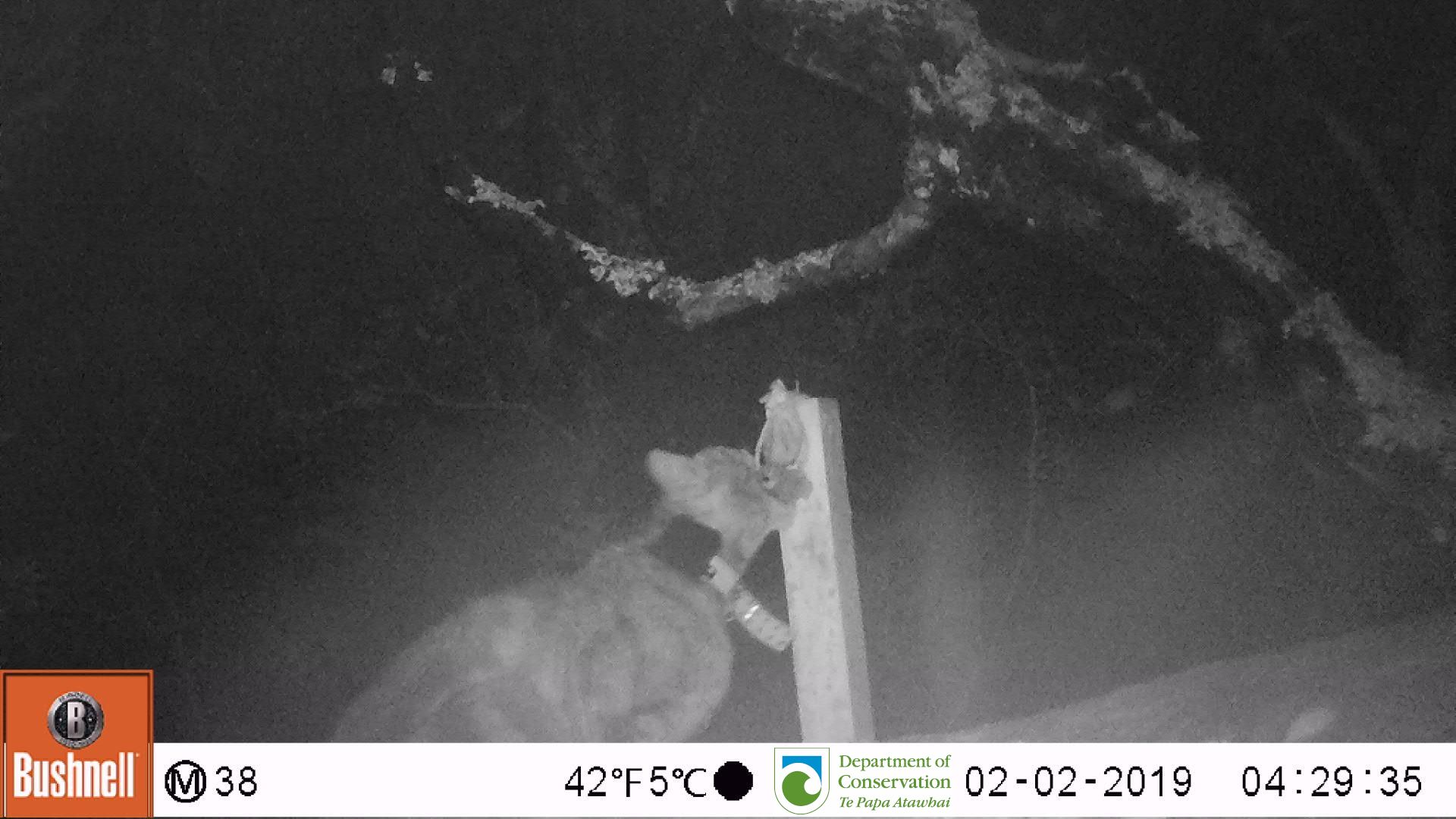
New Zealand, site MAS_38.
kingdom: Animalia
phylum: Chordata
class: Mammalia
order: Carnivora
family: Felidae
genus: Felis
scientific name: Felis catus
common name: domestic cat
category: cat